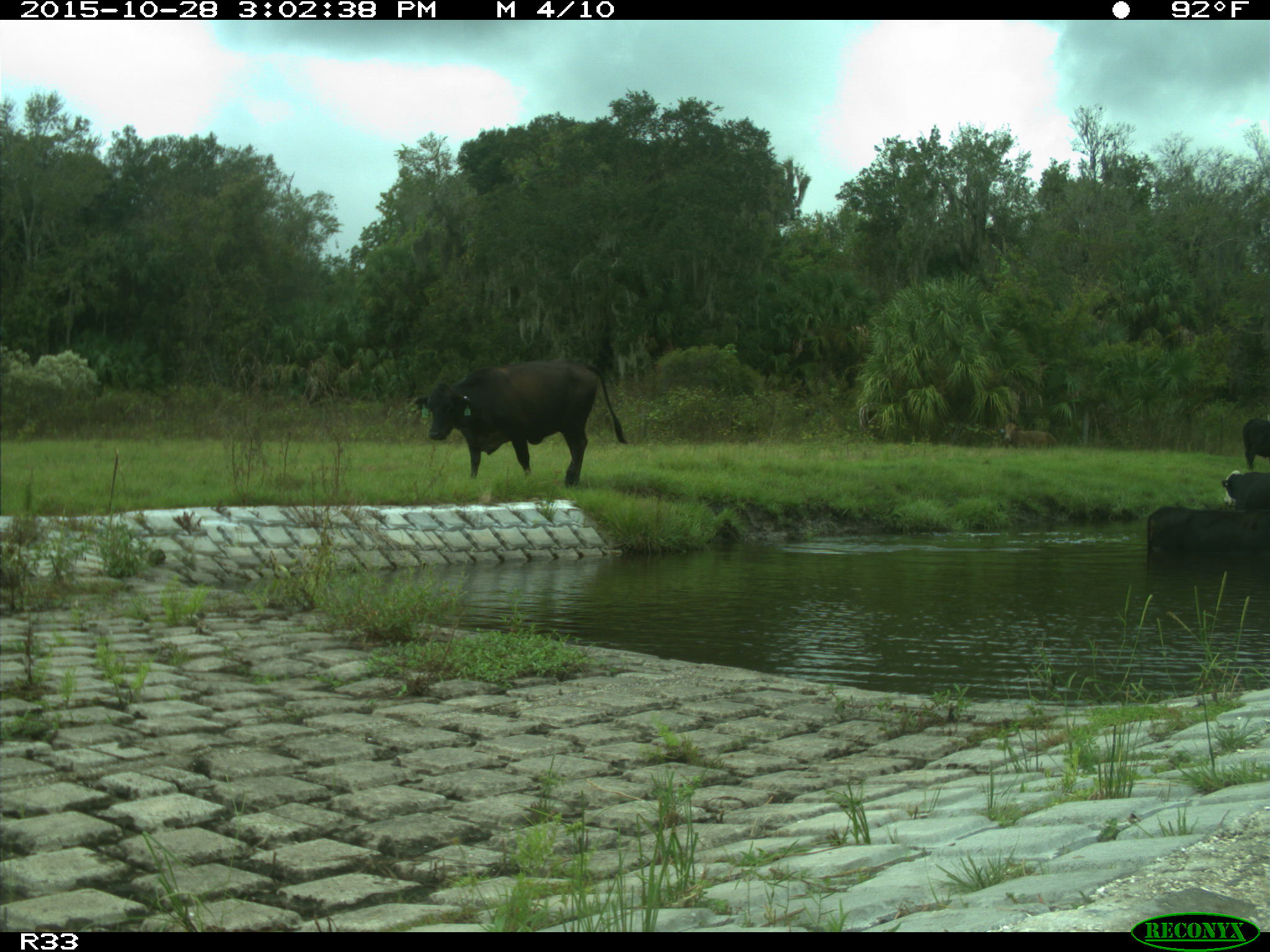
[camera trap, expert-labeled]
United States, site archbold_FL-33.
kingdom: Animalia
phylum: Chordata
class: Mammalia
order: Artiodactyla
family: Bovidae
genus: Bos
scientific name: Bos taurus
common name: domestic cow